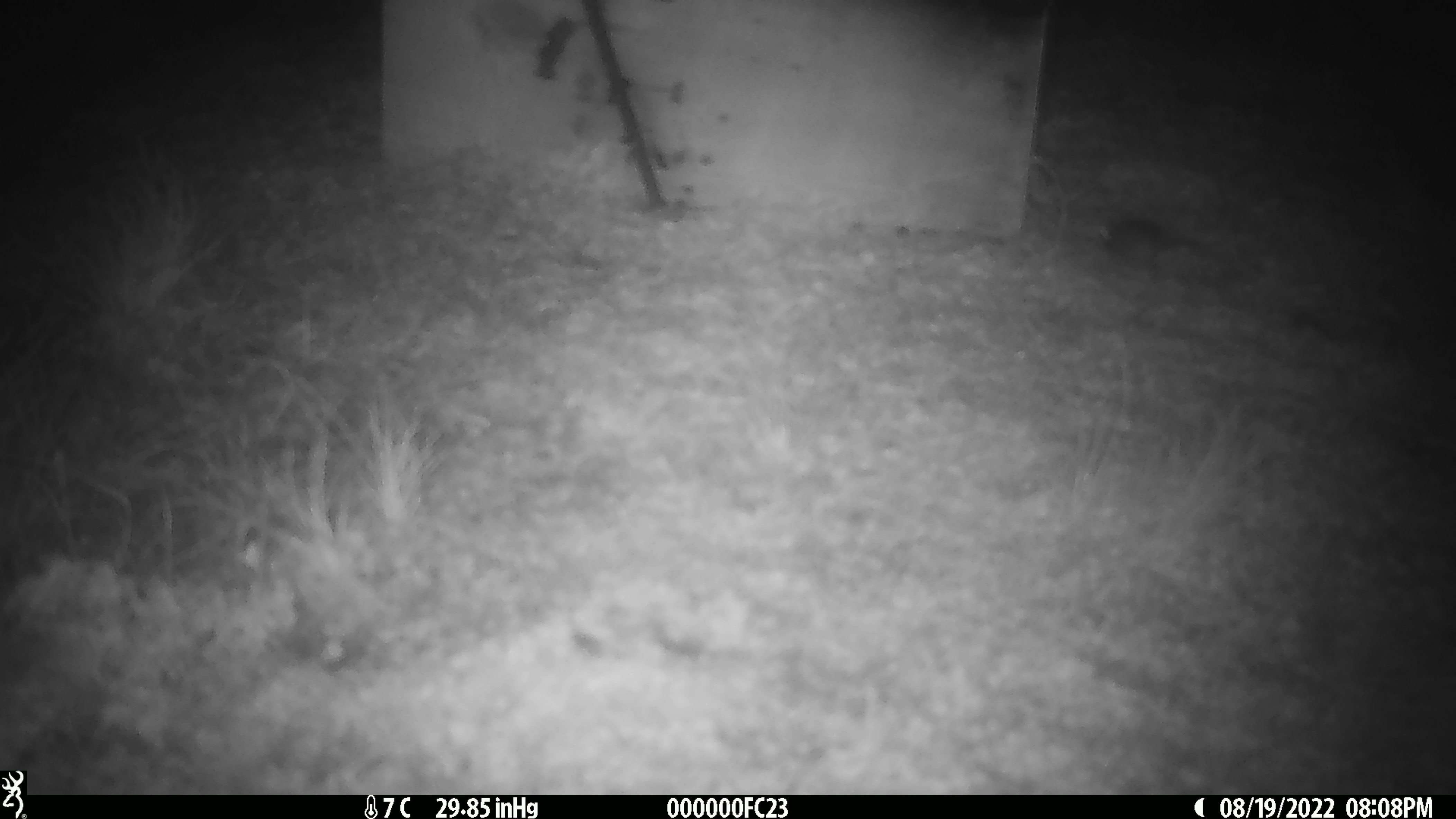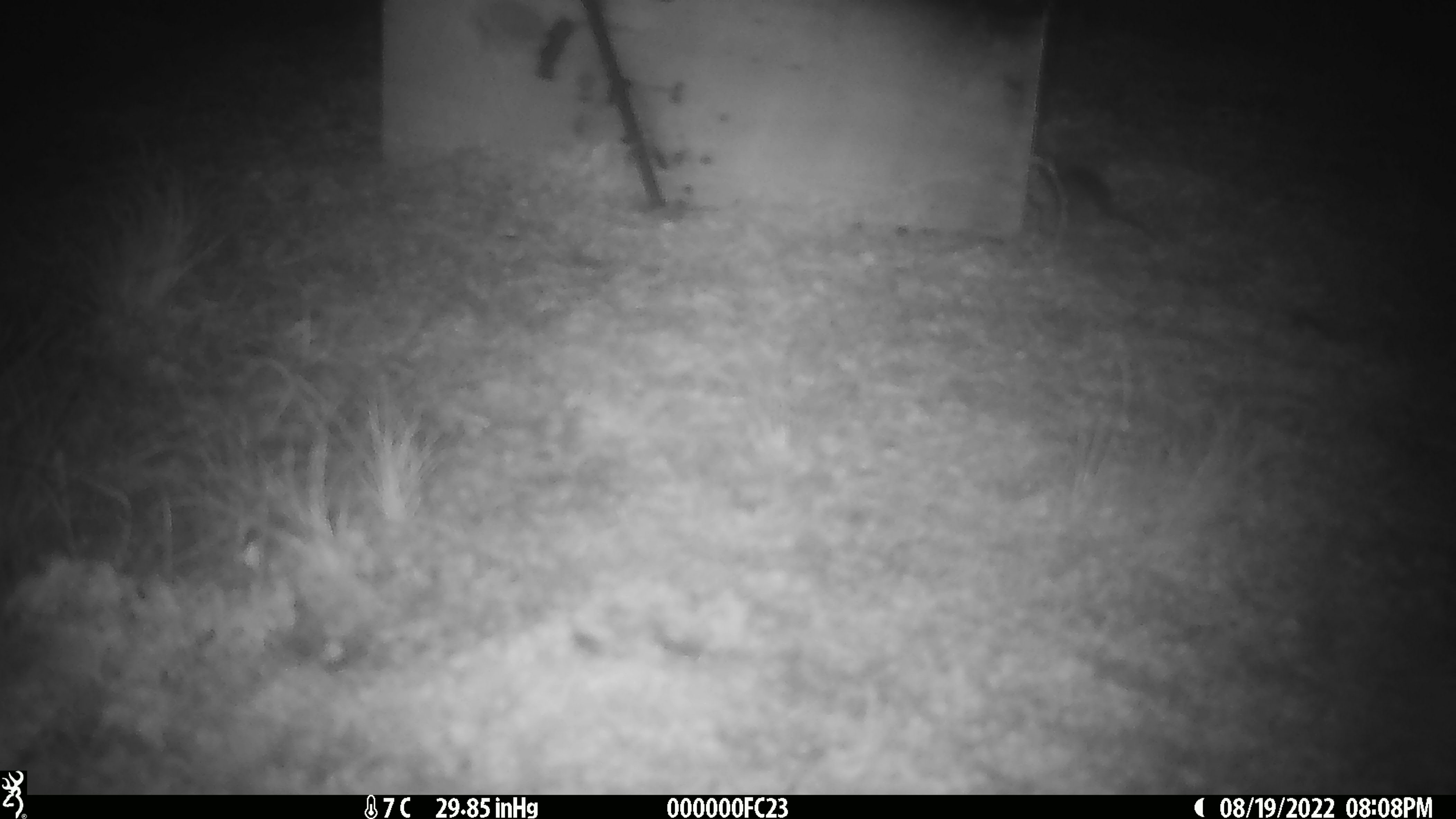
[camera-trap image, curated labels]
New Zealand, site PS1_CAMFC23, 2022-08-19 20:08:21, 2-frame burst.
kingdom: Animalia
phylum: Chordata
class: Mammalia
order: Rodentia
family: Muridae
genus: Mus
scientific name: Mus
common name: mouse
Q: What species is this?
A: Mouse (Mus).